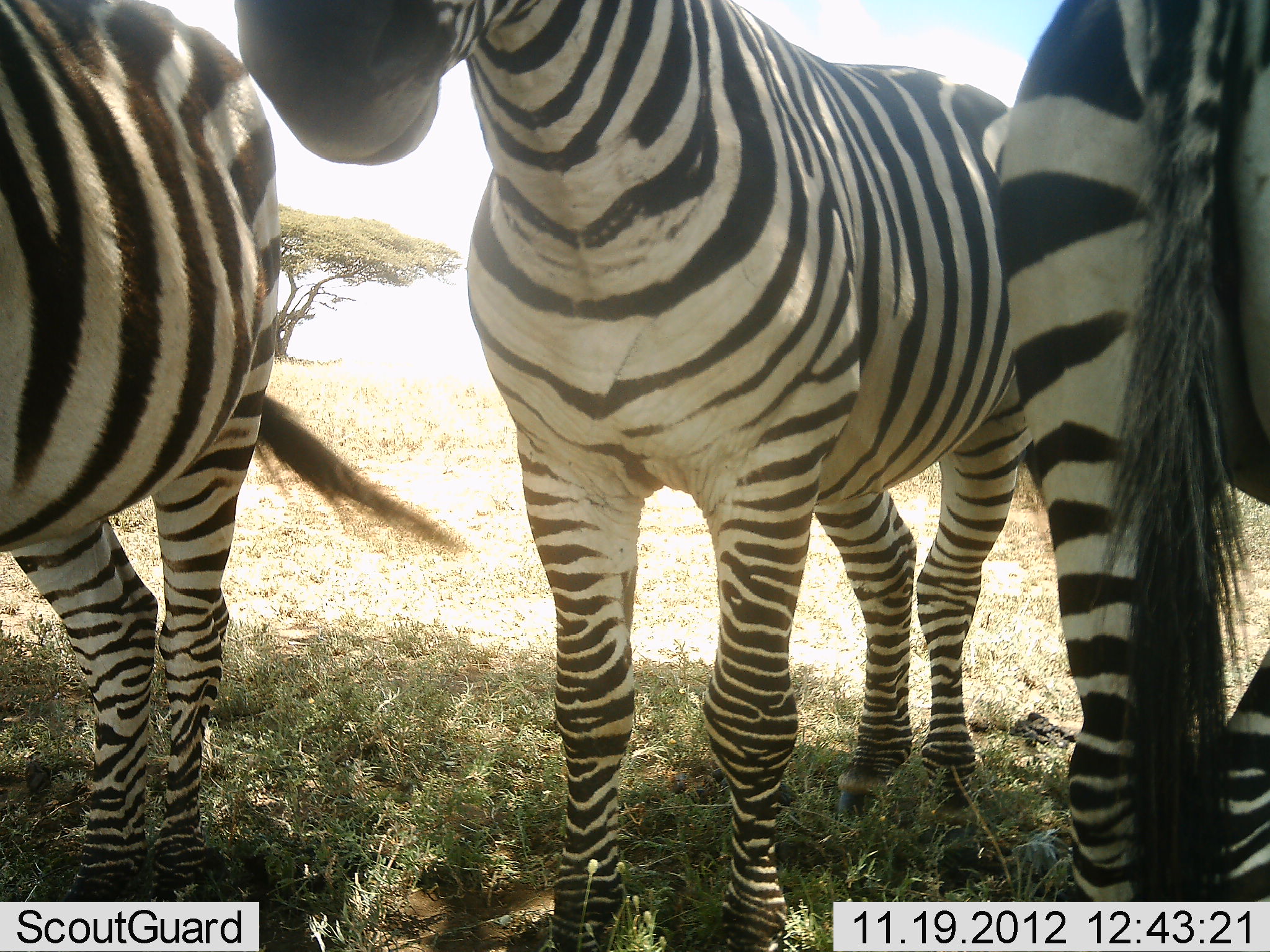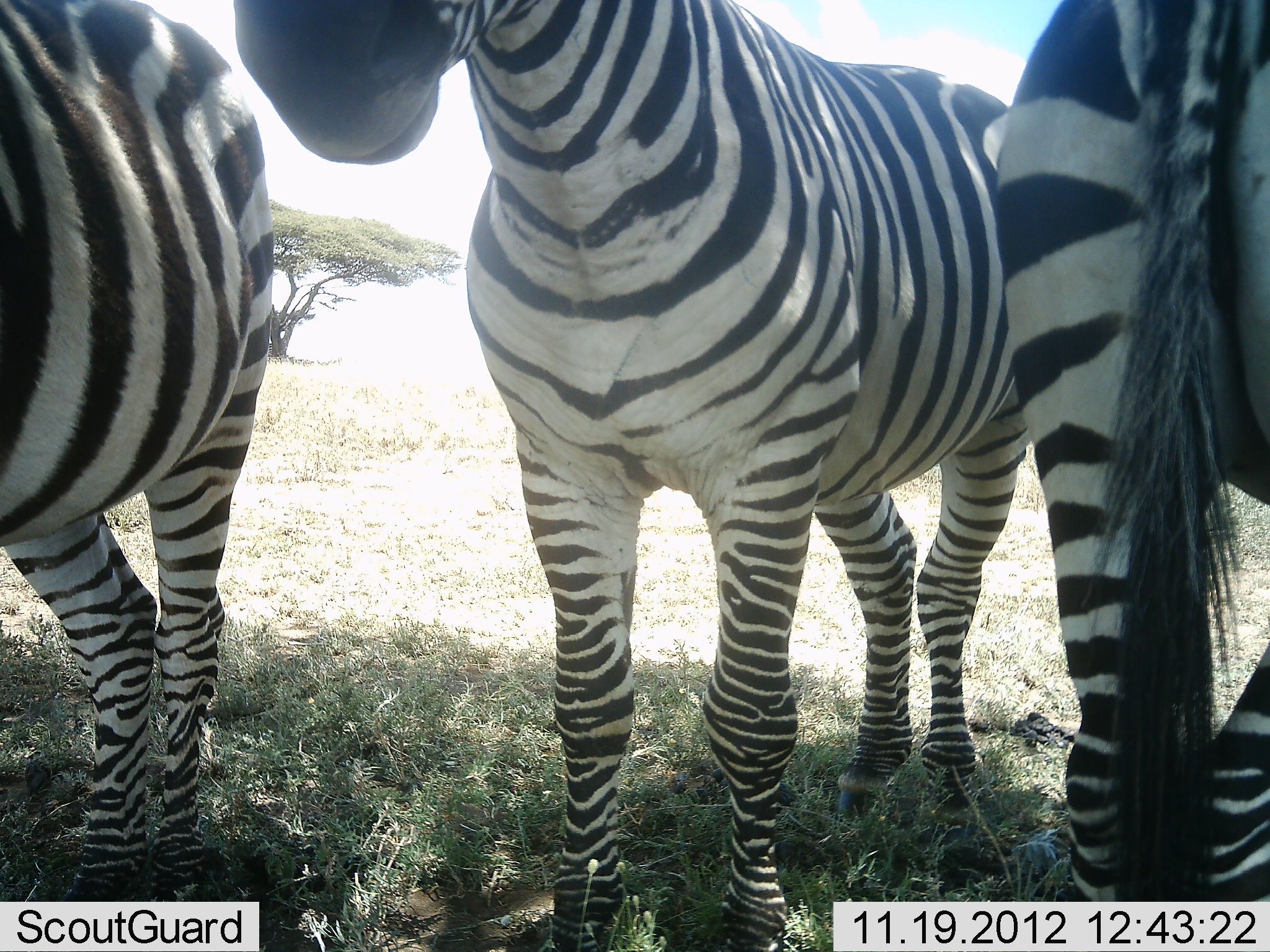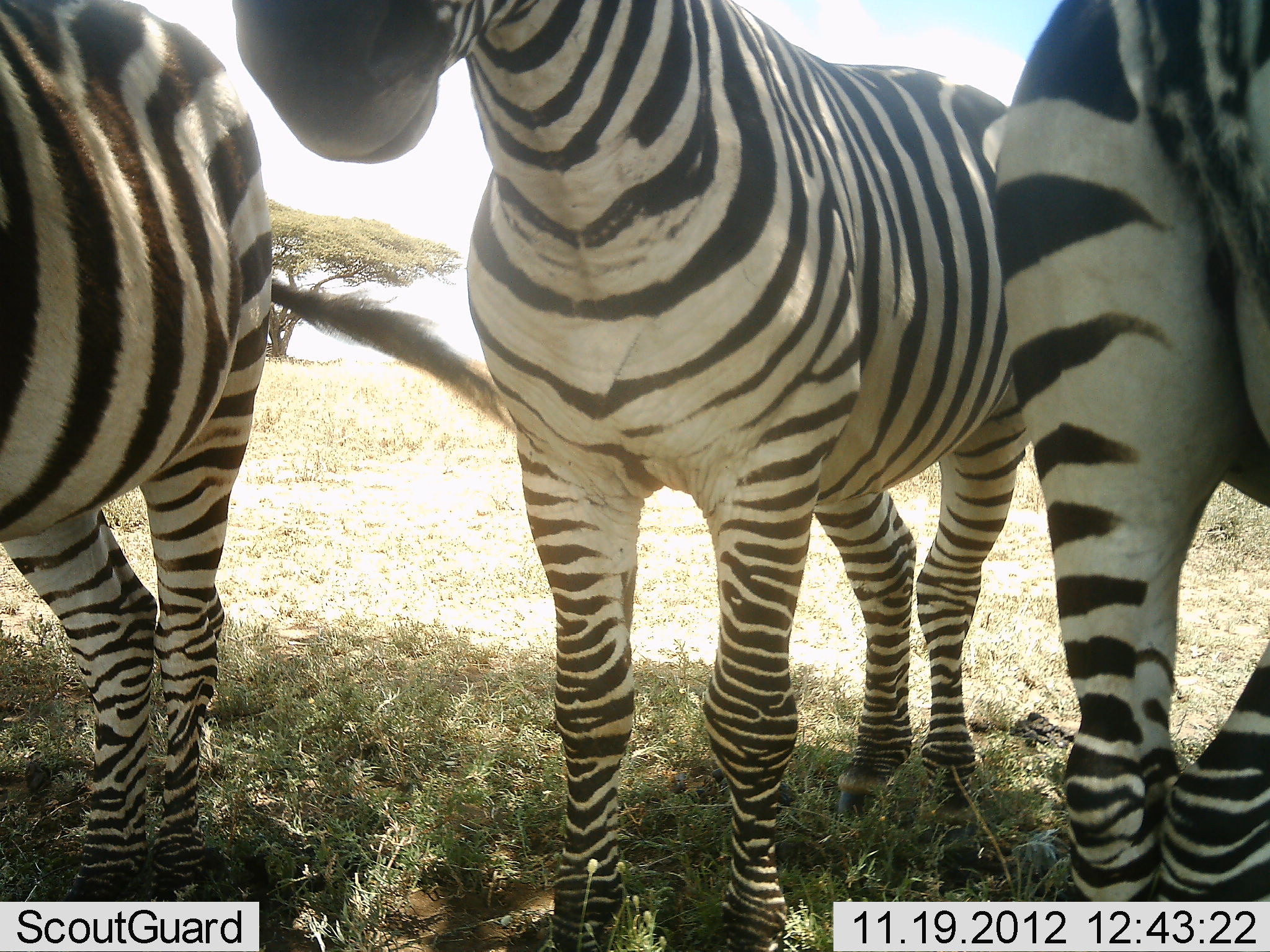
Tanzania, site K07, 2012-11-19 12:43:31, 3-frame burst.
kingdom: Animalia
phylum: Chordata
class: Mammalia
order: Perissodactyla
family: Equidae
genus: Equus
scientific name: Equus quagga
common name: plains zebra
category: zebra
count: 3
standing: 100%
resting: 0%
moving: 0%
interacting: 10%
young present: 0%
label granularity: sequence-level